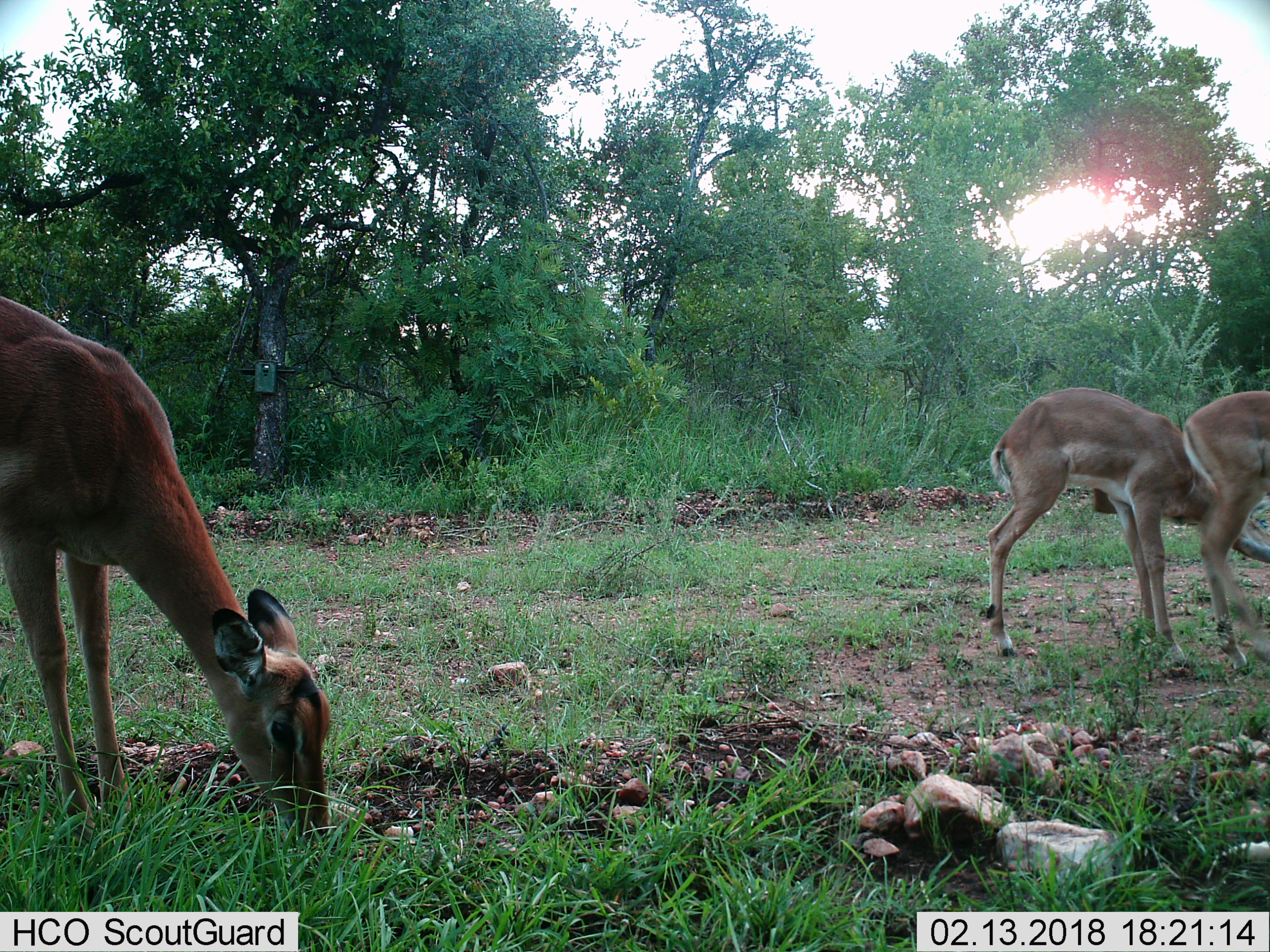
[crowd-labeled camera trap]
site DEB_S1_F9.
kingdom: Animalia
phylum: Chordata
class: Mammalia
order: Artiodactyla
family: Bovidae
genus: Aepyceros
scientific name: Aepyceros melampus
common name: impala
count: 3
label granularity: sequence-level